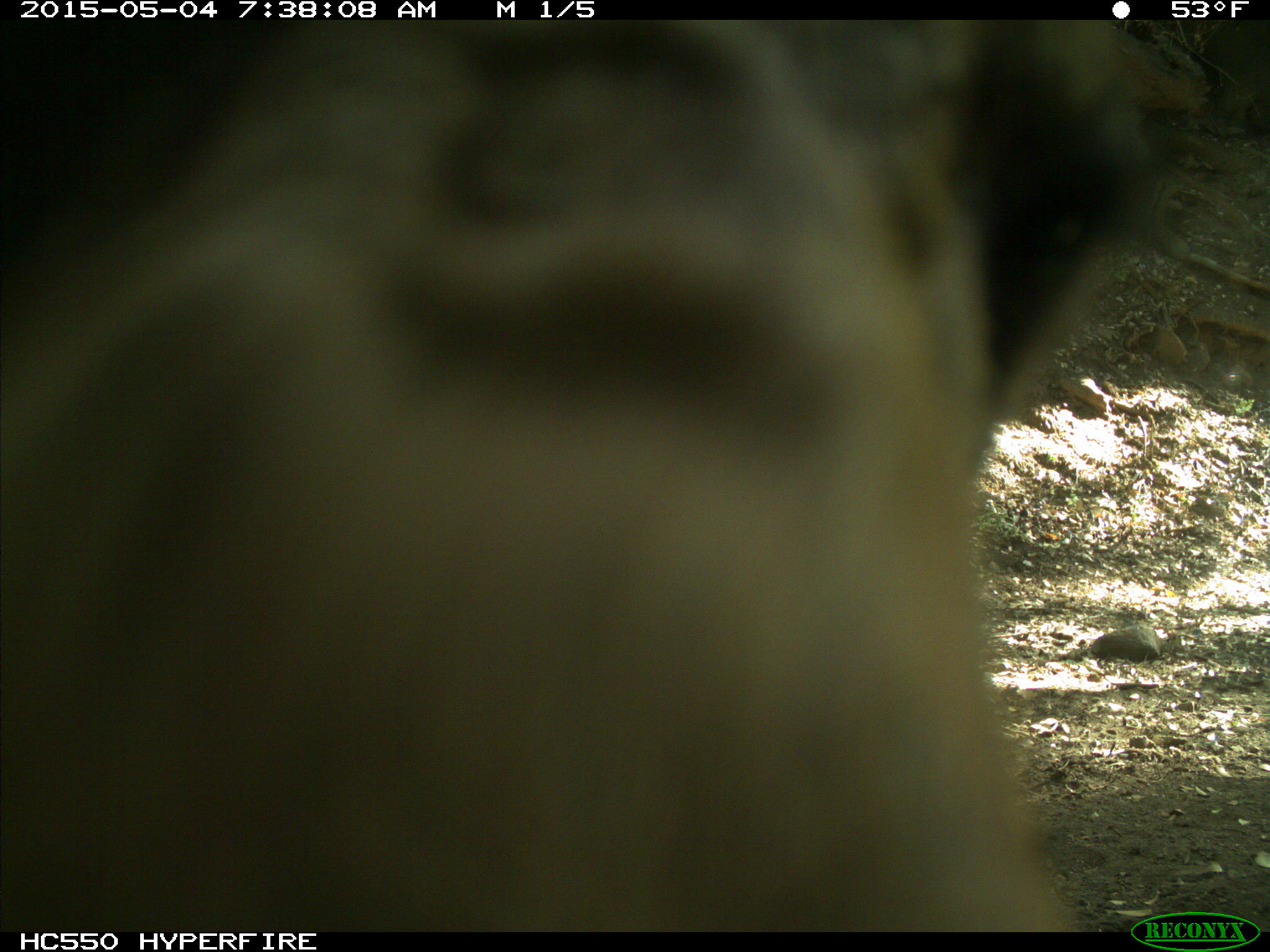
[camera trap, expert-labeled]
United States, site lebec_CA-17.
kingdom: Animalia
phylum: Chordata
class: Mammalia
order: Carnivora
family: Ursidae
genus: Ursus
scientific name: Ursus americanus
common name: american black bear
Ursus americanus (american black bear).